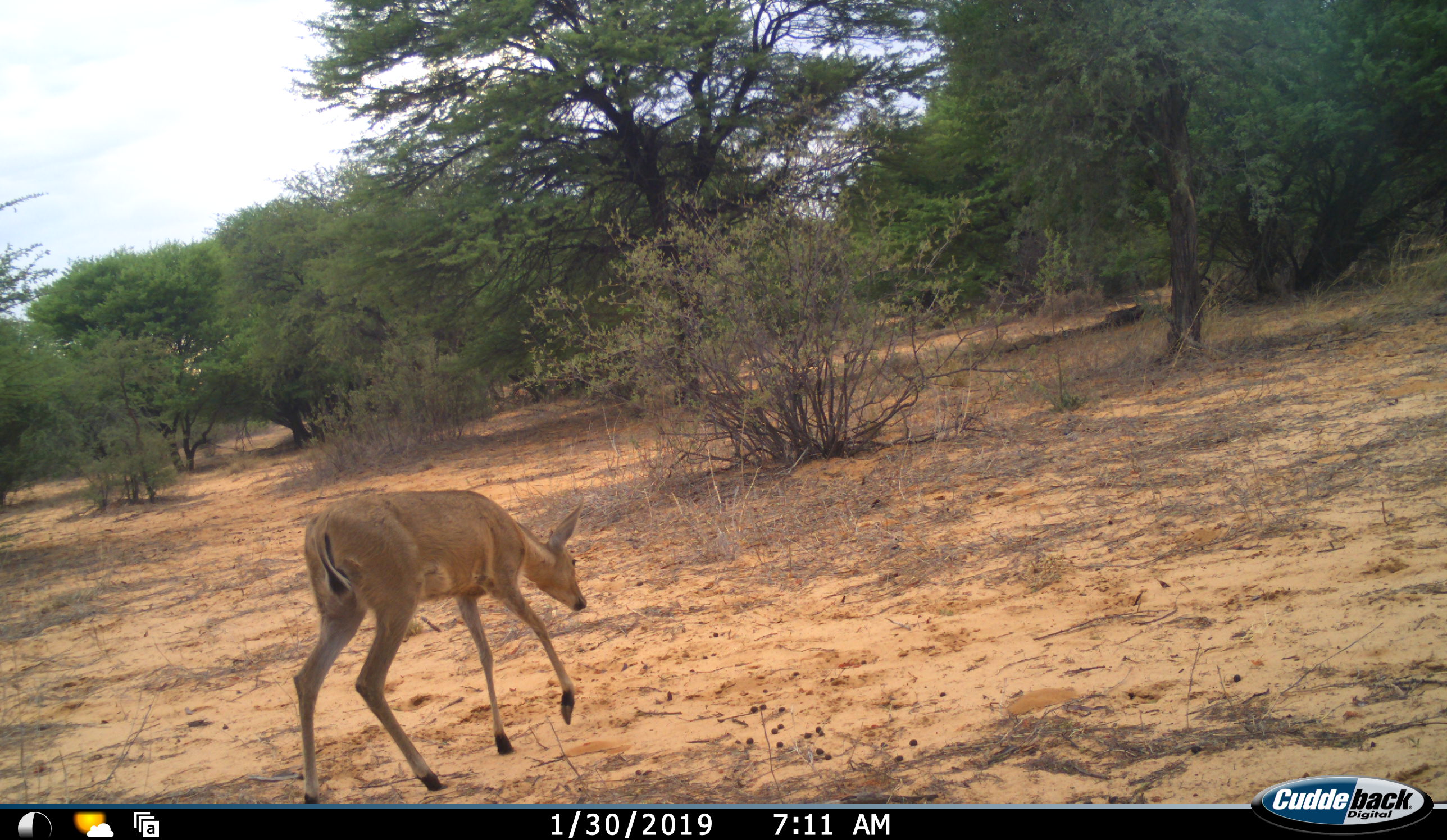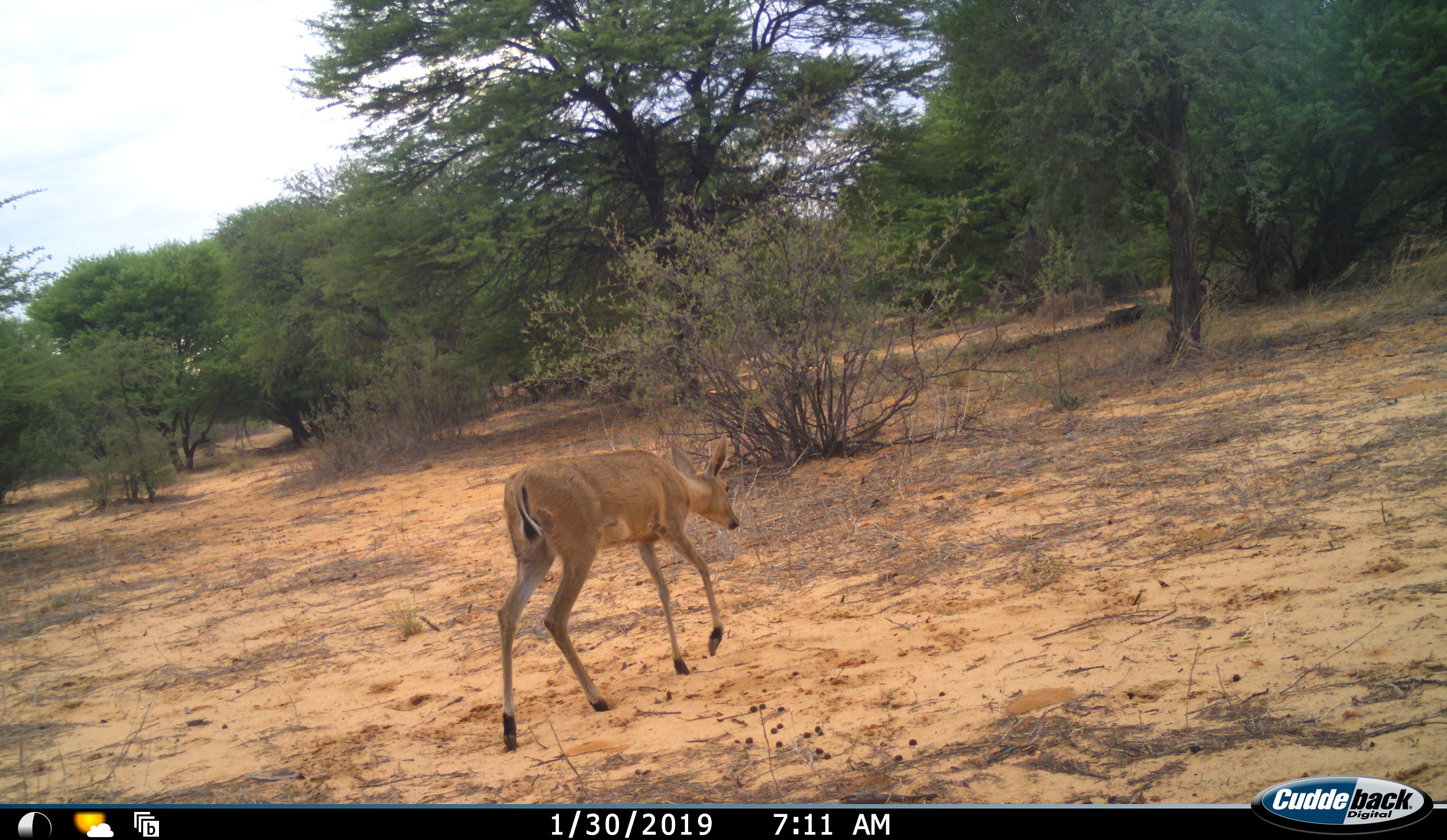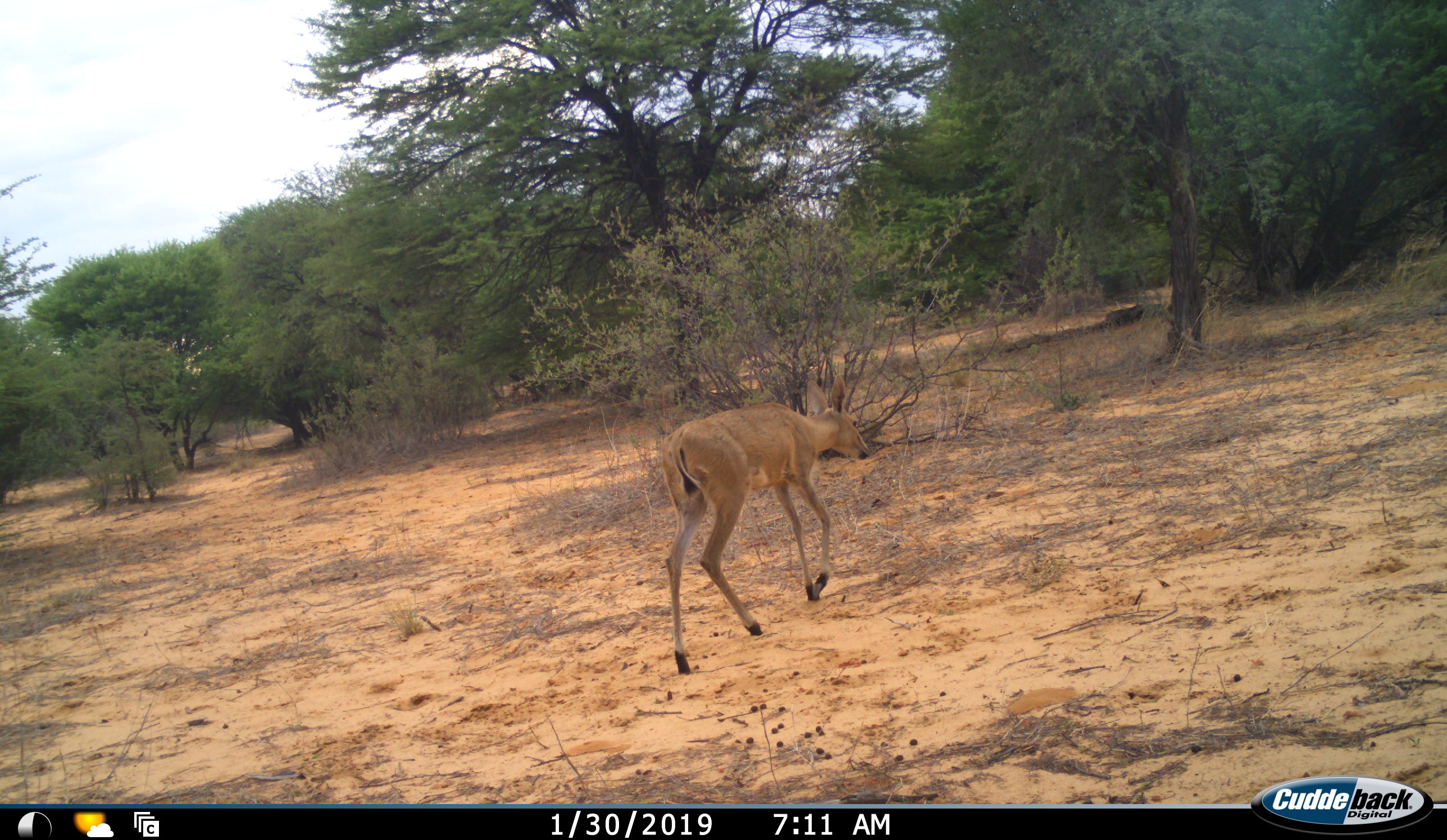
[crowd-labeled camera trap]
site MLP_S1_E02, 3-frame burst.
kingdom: Animalia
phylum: Chordata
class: Mammalia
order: Artiodactyla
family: Bovidae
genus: Aepyceros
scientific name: Aepyceros melampus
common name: impala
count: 1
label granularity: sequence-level